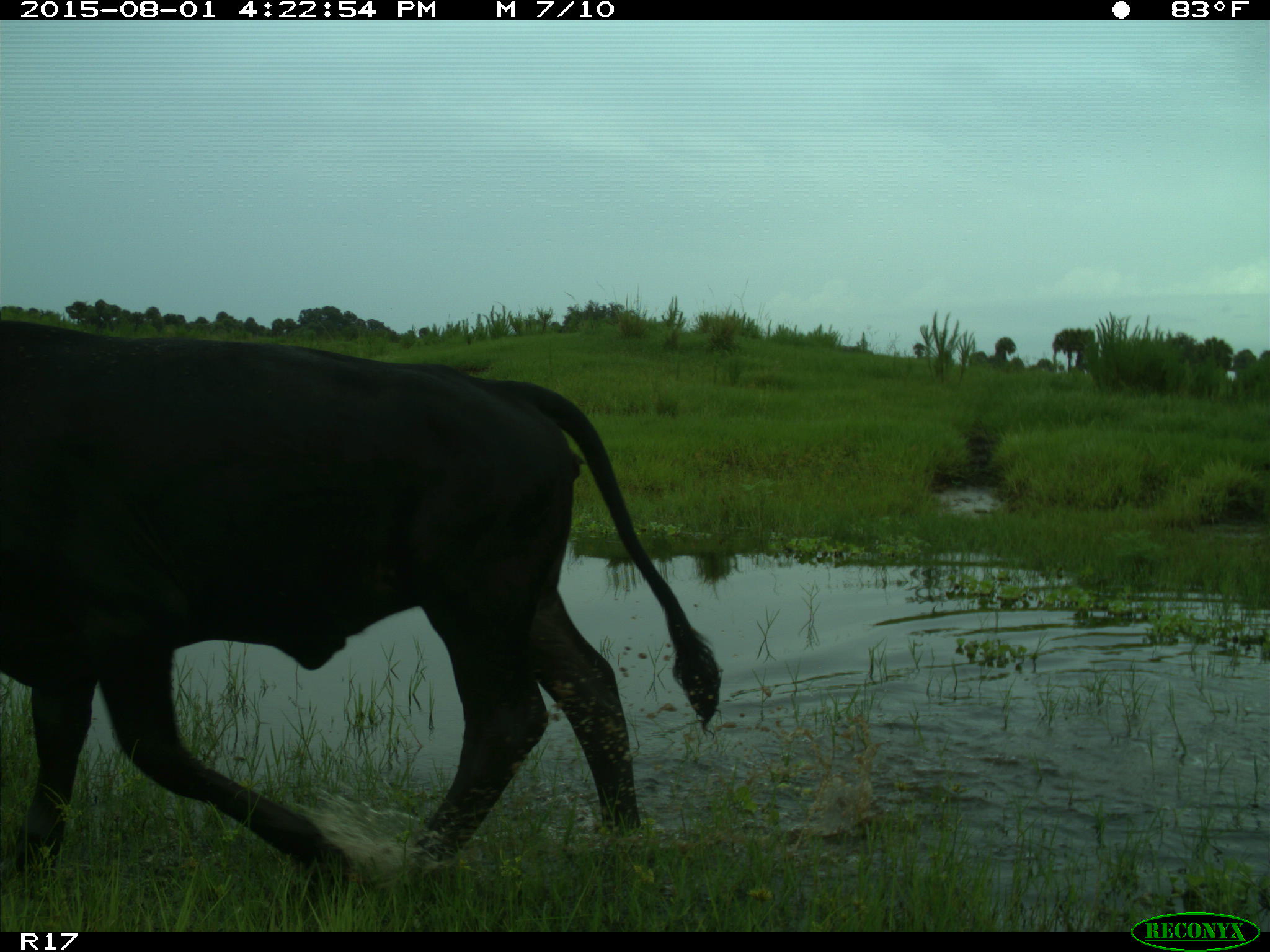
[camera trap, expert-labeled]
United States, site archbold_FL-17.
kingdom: Animalia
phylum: Chordata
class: Mammalia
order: Artiodactyla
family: Bovidae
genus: Bos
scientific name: Bos taurus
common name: domestic cow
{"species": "Bos taurus (domestic cow)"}